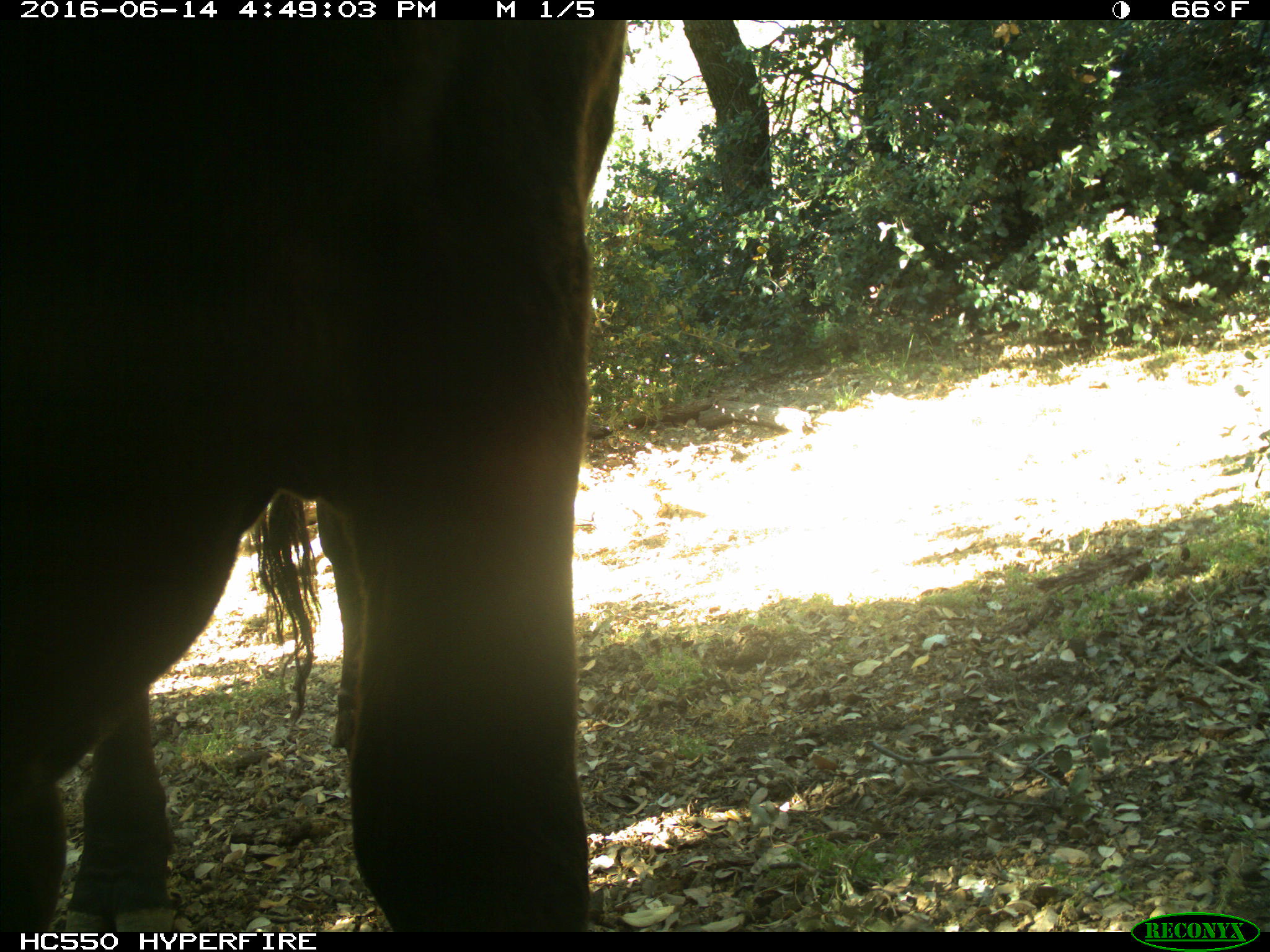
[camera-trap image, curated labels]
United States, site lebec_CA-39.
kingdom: Animalia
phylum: Chordata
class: Mammalia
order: Artiodactyla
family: Bovidae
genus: Bos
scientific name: Bos taurus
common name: domestic cow